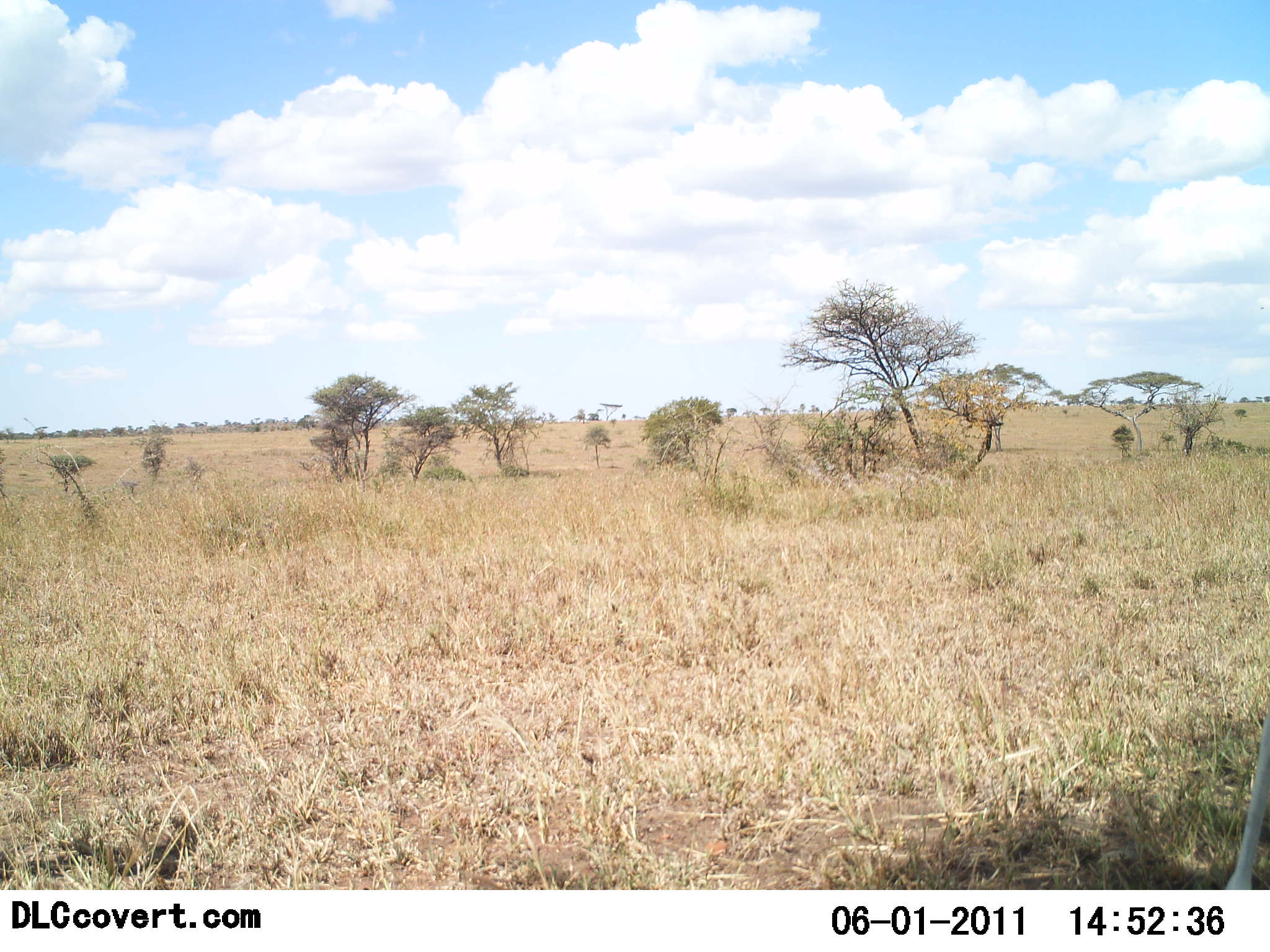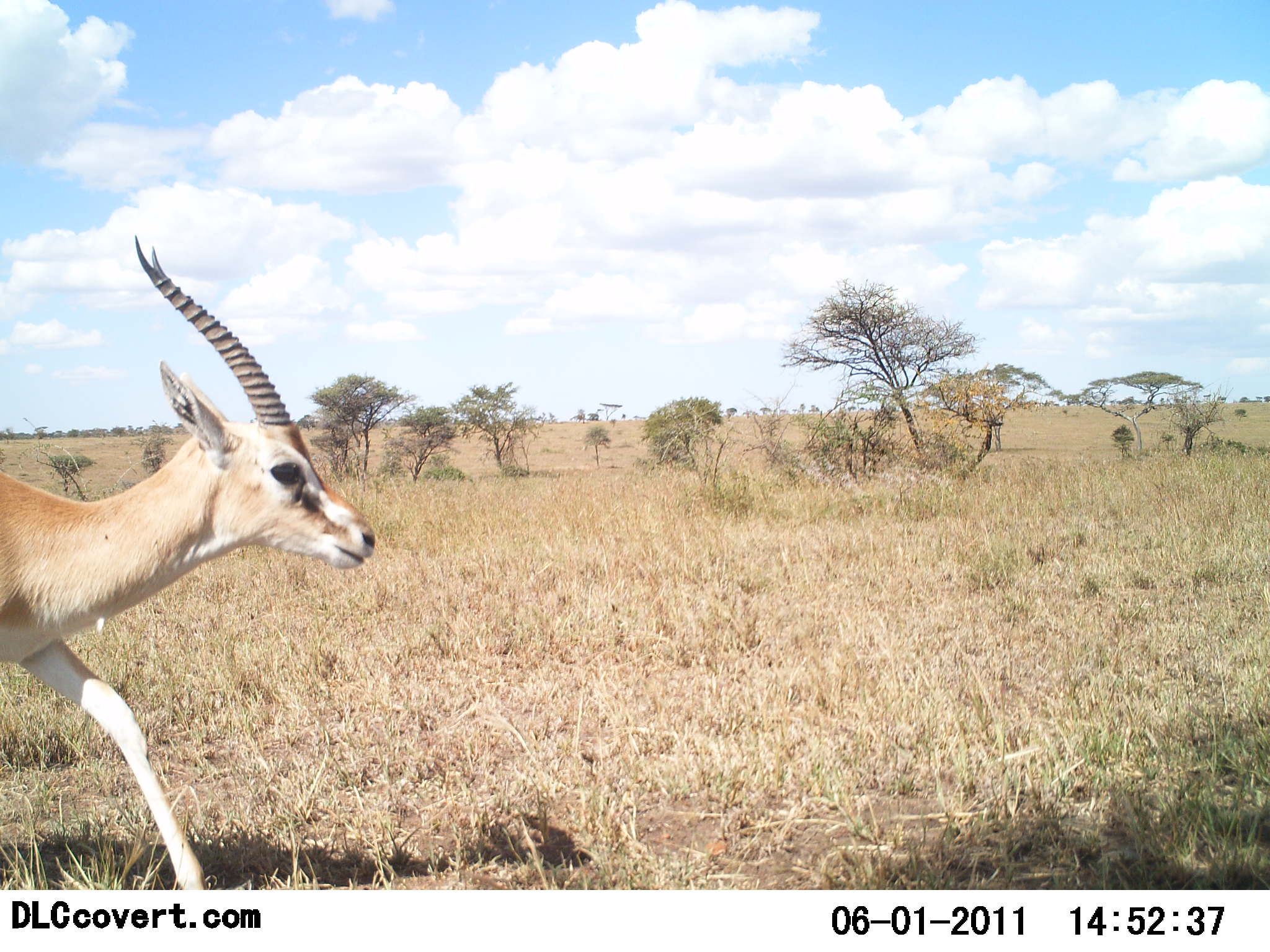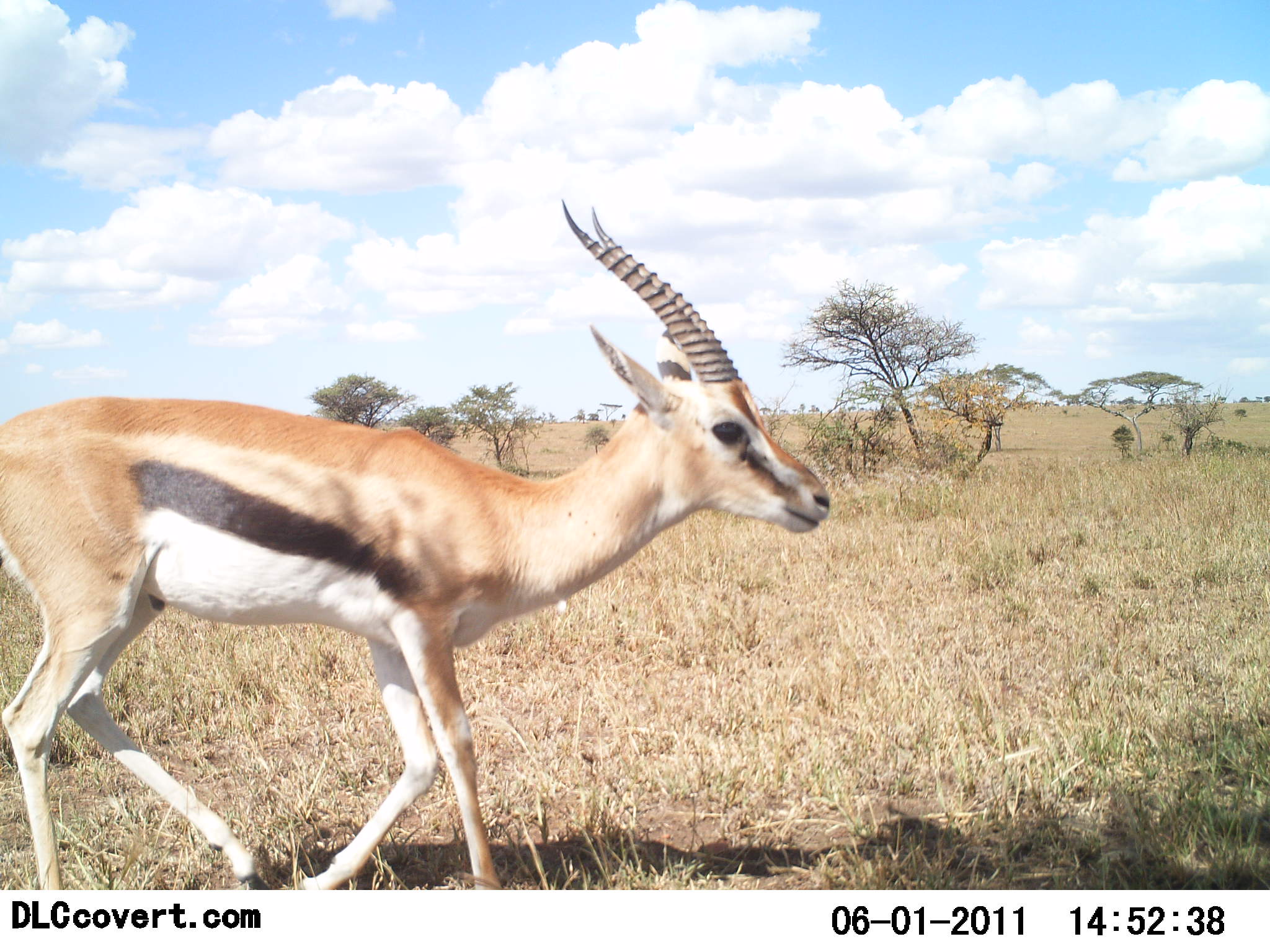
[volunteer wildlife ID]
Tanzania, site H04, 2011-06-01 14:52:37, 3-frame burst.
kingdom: Animalia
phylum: Chordata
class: Mammalia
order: Artiodactyla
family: Bovidae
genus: Eudorcas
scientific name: Eudorcas thomsonii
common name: thomson's gazelle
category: gazellethomsons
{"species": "gazellethomsons (thomson's gazelle) (Eudorcas thomsonii)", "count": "1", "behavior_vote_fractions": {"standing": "0%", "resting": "0%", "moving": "100%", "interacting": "0%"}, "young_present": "0%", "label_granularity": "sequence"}